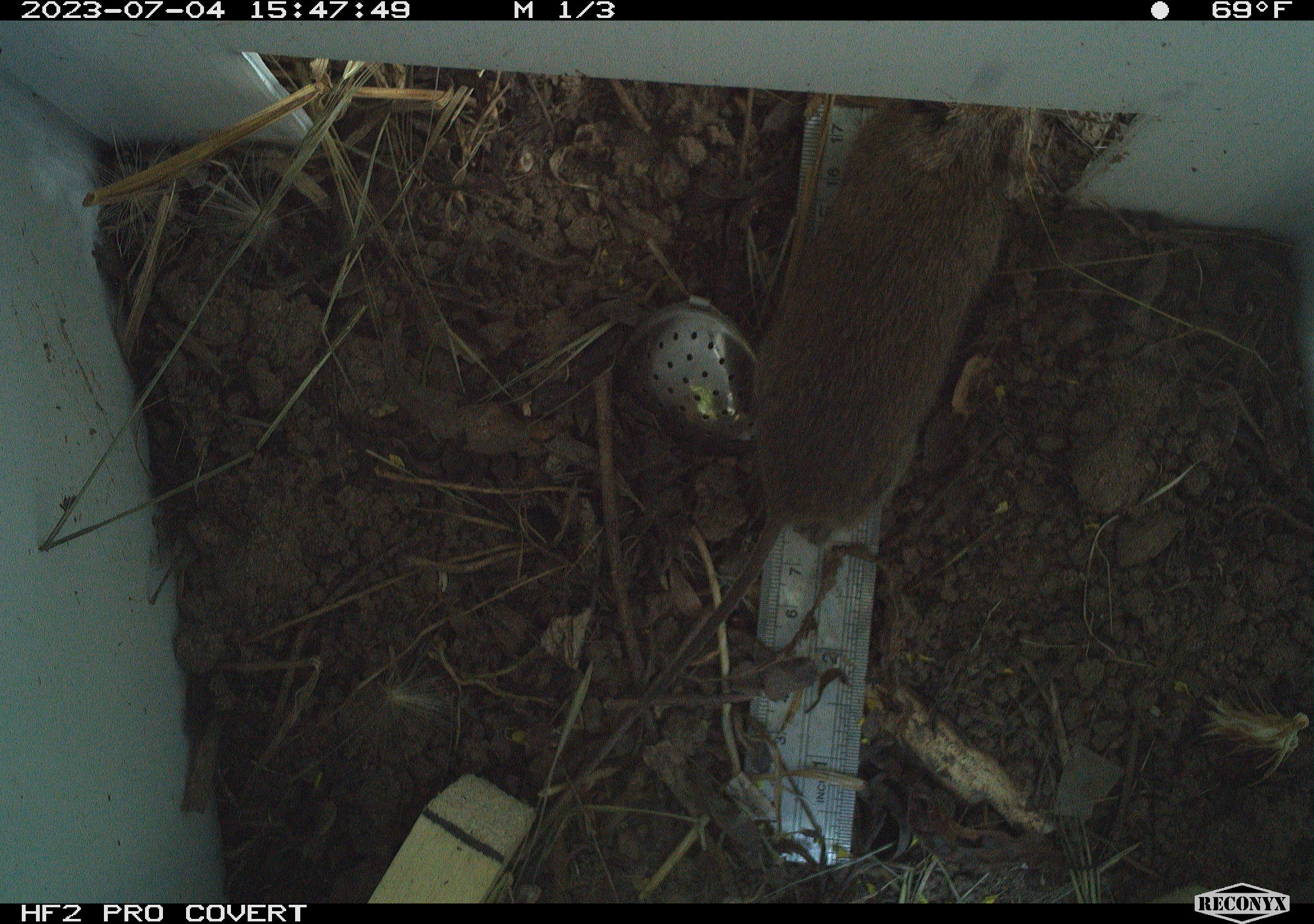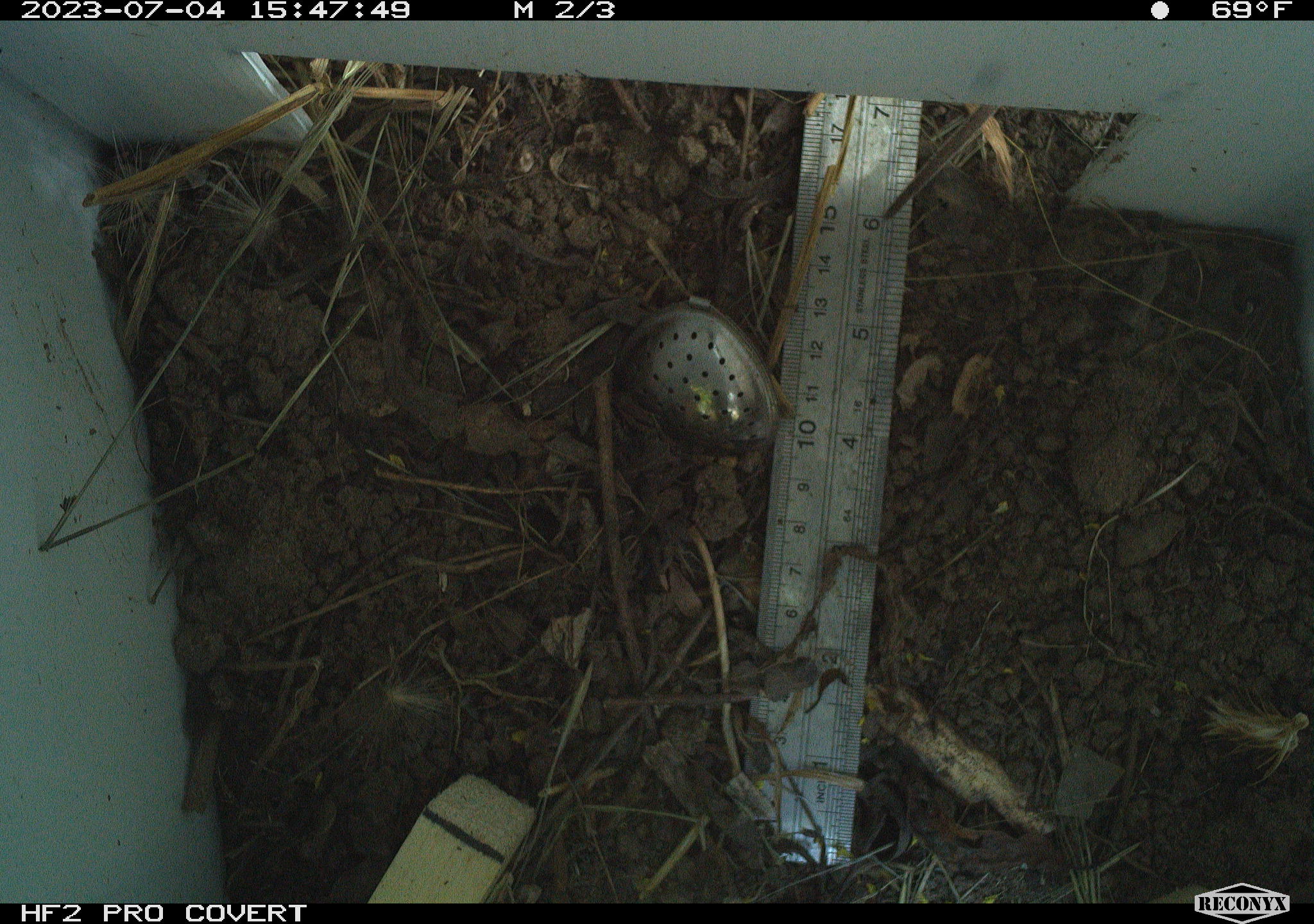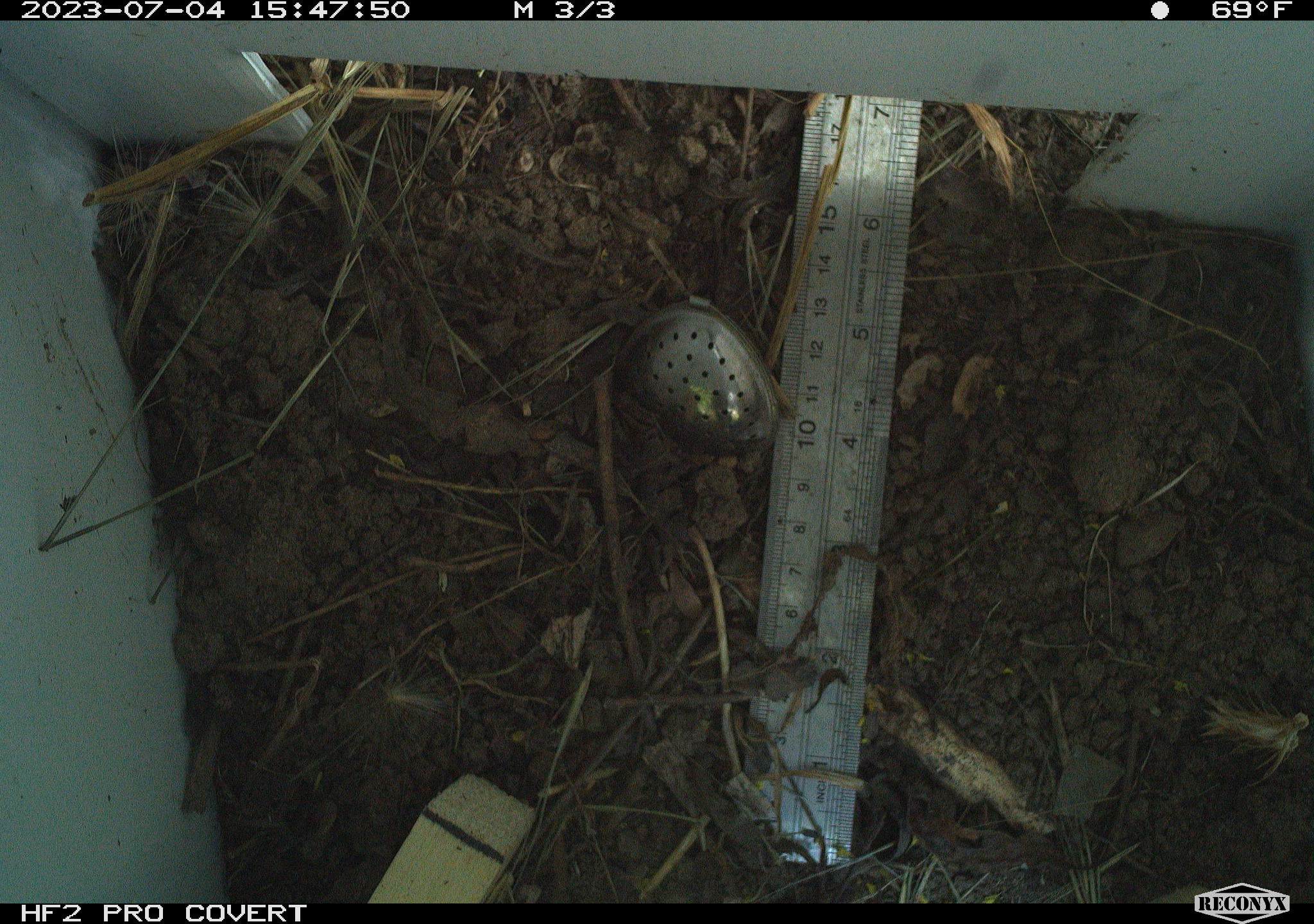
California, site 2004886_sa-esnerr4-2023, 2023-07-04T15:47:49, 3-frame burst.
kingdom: Animalia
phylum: Chordata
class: Mammalia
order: Rodentia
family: Cricetidae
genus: Microtus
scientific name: Microtus californicus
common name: california vole